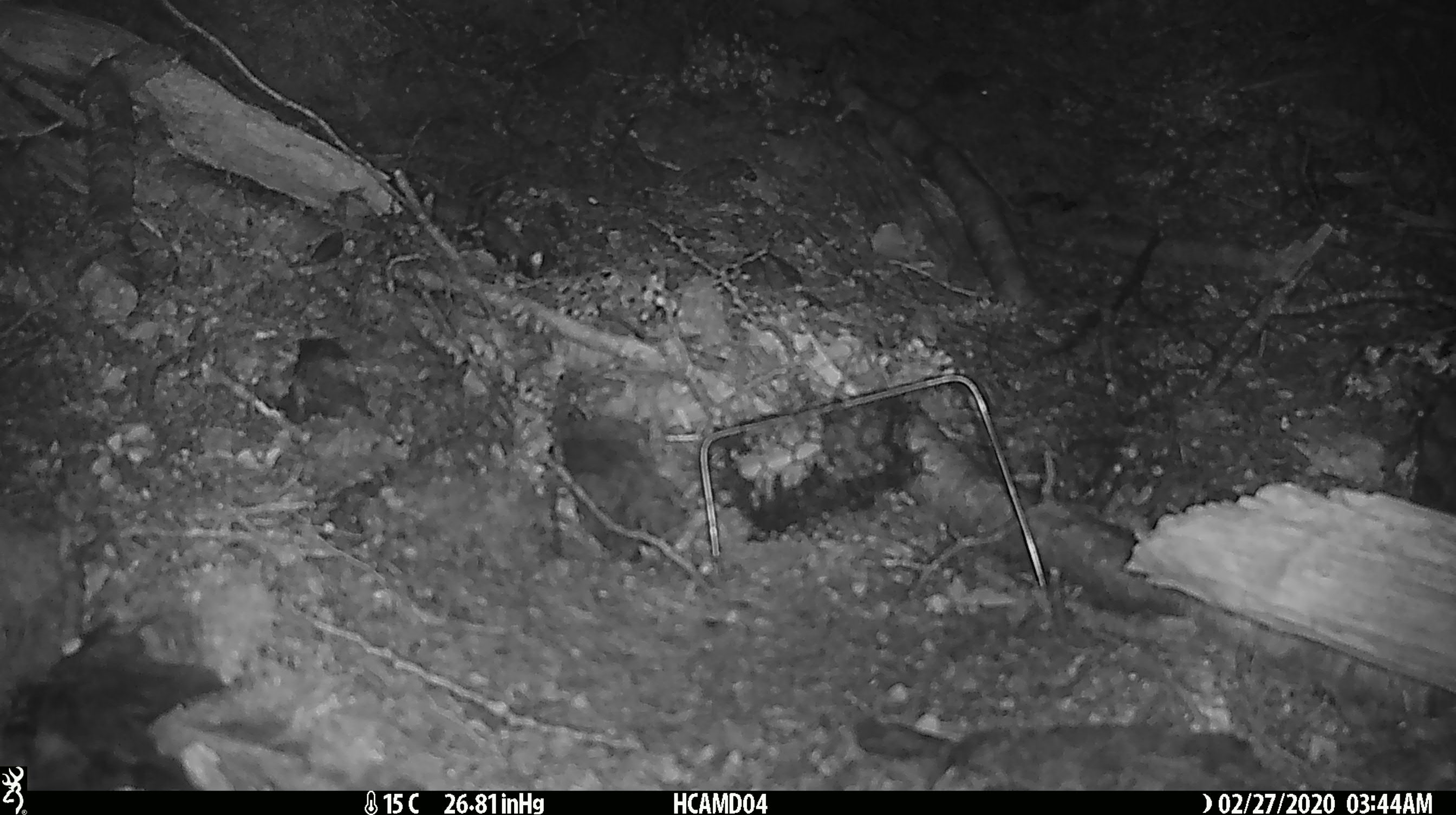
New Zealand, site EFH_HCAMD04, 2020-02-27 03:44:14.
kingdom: Animalia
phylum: Chordata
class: Mammalia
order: Rodentia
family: Muridae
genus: Mus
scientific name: Mus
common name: mouse